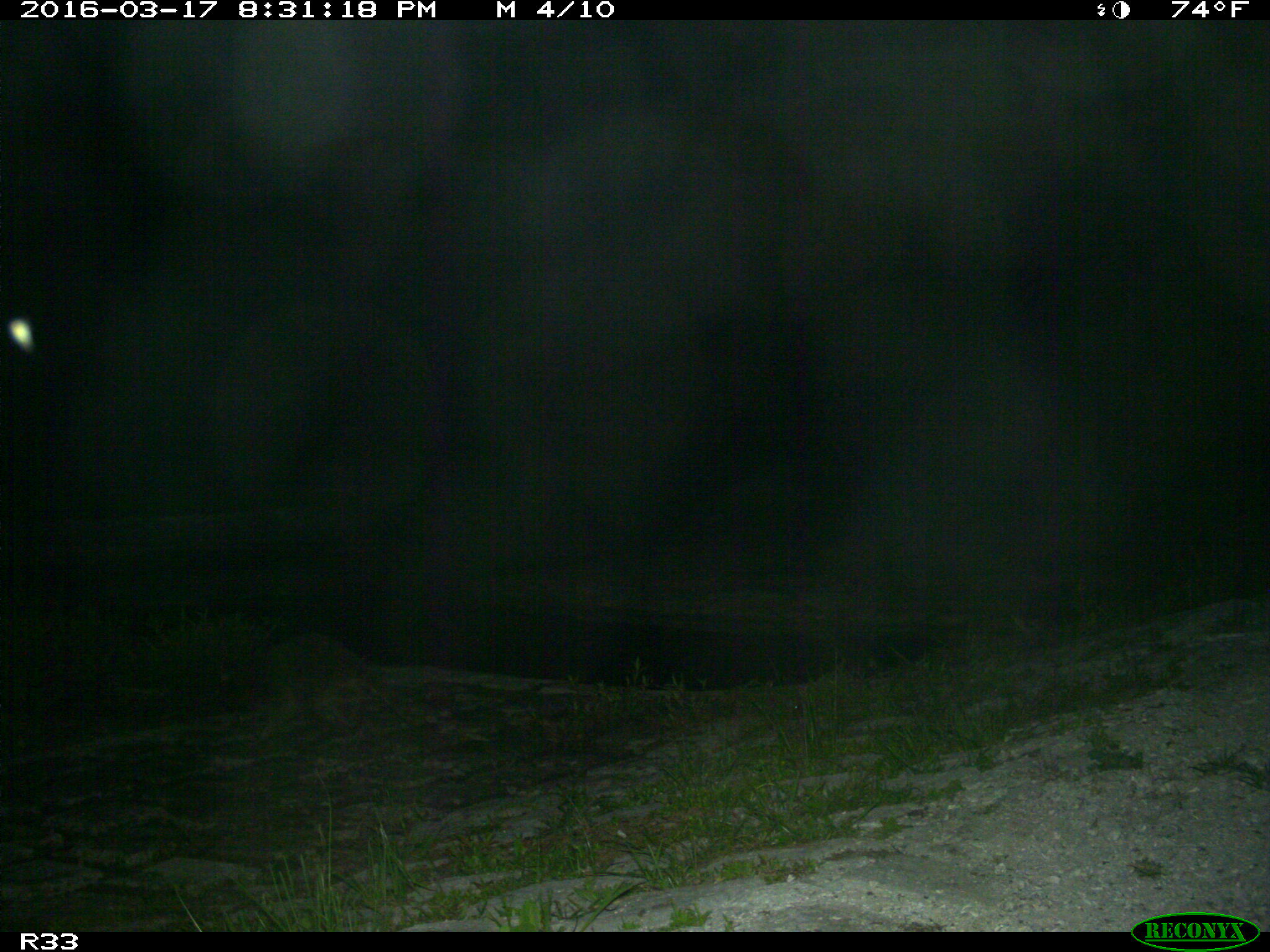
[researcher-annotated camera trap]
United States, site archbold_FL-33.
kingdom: Animalia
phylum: Chordata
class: Mammalia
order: Carnivora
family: Procyonidae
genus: Procyon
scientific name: Procyon lotor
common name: common raccoon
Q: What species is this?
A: Procyon lotor (common raccoon).